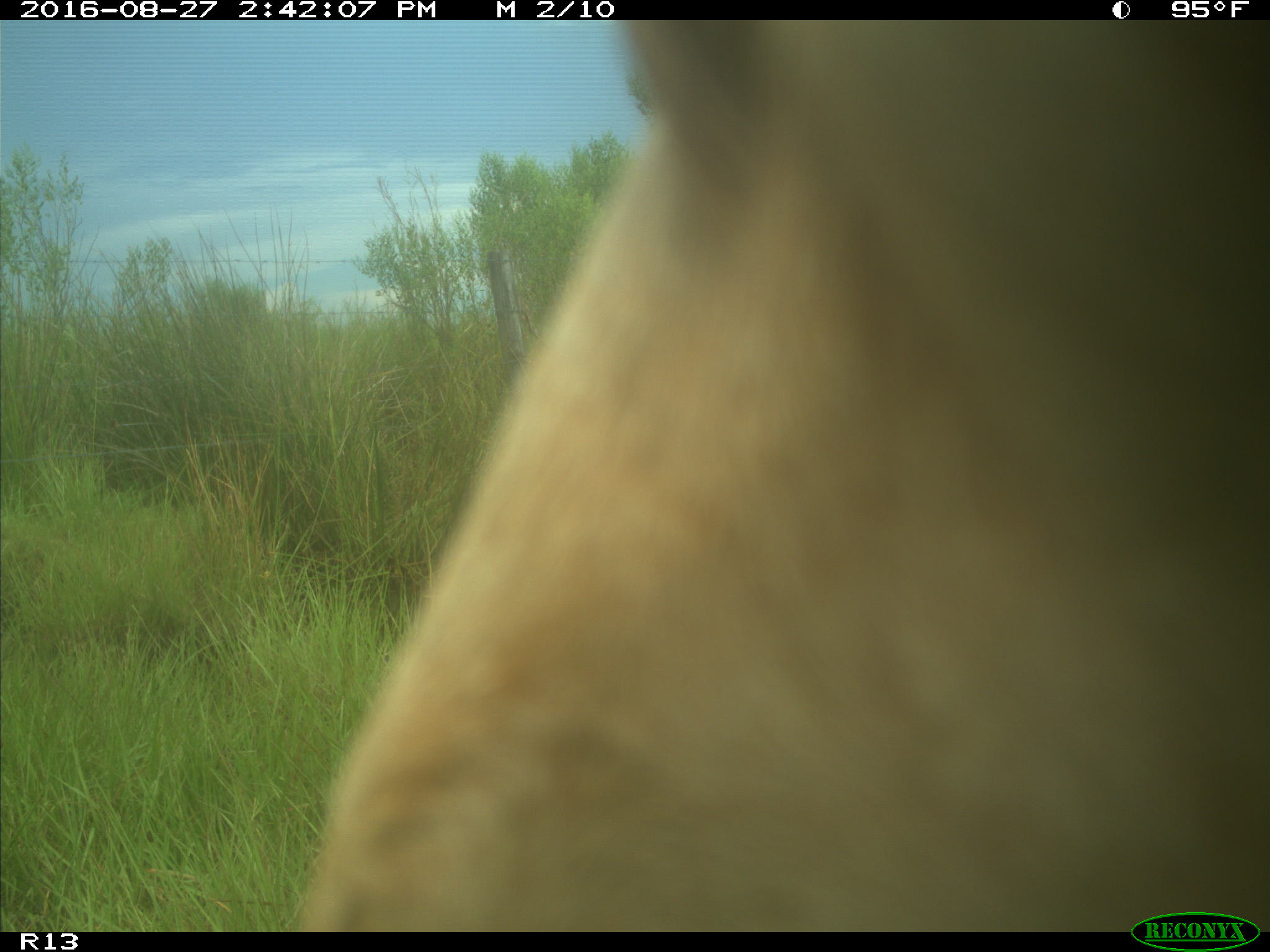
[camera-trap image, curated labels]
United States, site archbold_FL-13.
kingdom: Animalia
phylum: Chordata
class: Mammalia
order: Artiodactyla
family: Bovidae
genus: Bos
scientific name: Bos taurus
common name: domestic cow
Bos taurus (domestic cow).